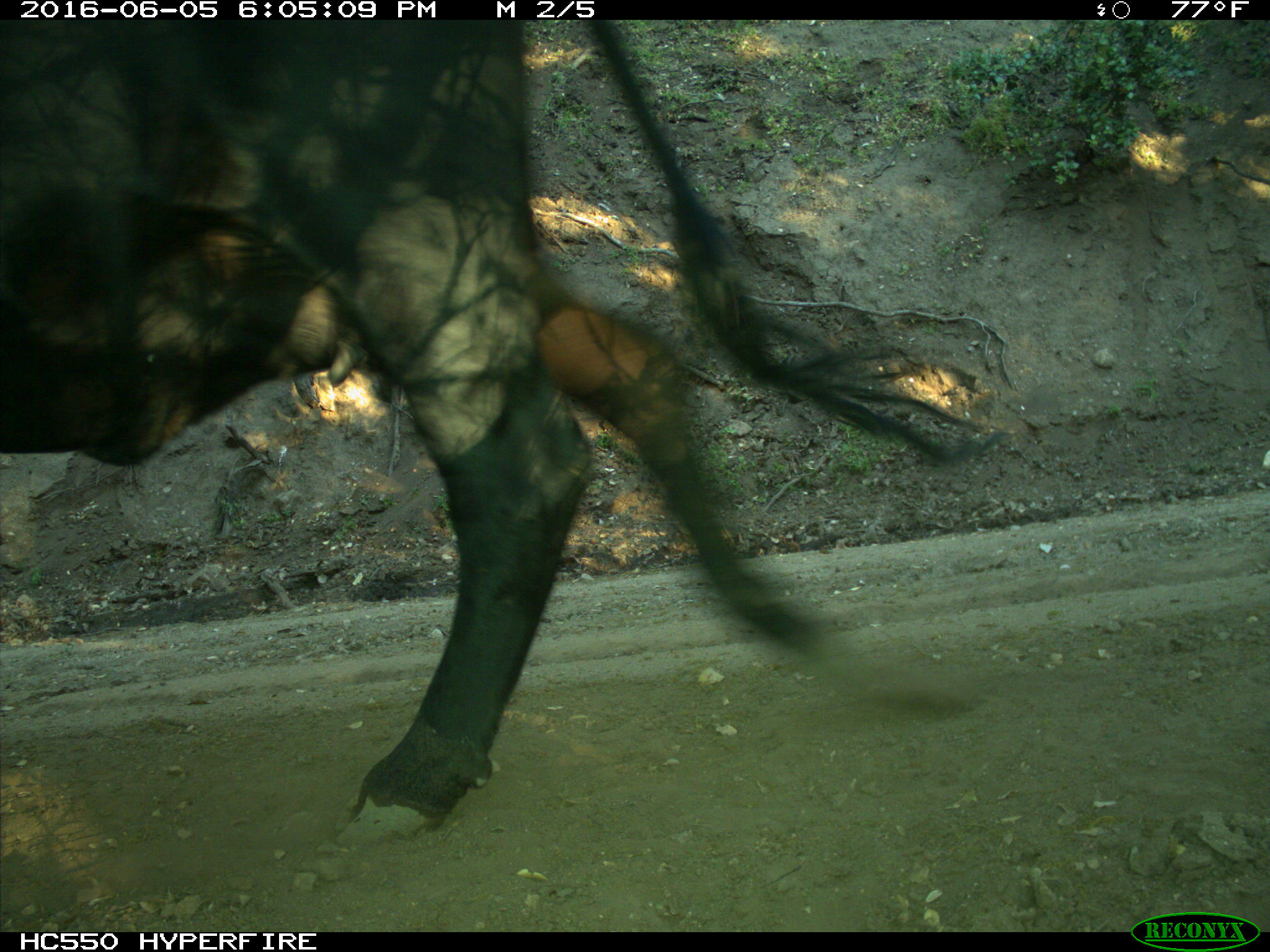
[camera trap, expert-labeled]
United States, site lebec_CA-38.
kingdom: Animalia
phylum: Chordata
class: Mammalia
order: Artiodactyla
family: Bovidae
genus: Bos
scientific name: Bos taurus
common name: domestic cow